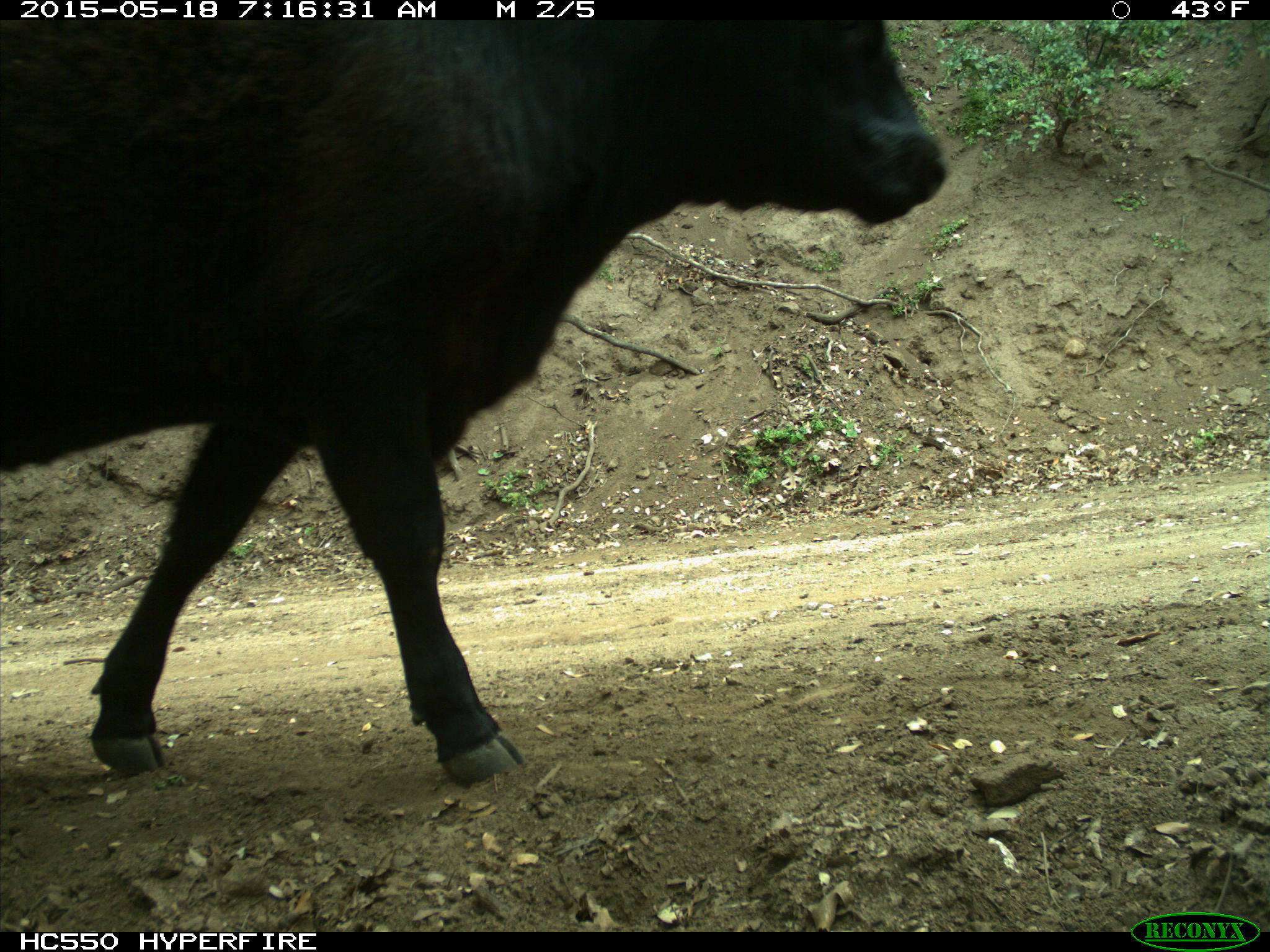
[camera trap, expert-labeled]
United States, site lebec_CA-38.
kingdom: Animalia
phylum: Chordata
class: Mammalia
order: Artiodactyla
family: Bovidae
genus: Bos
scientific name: Bos taurus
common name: domestic cow